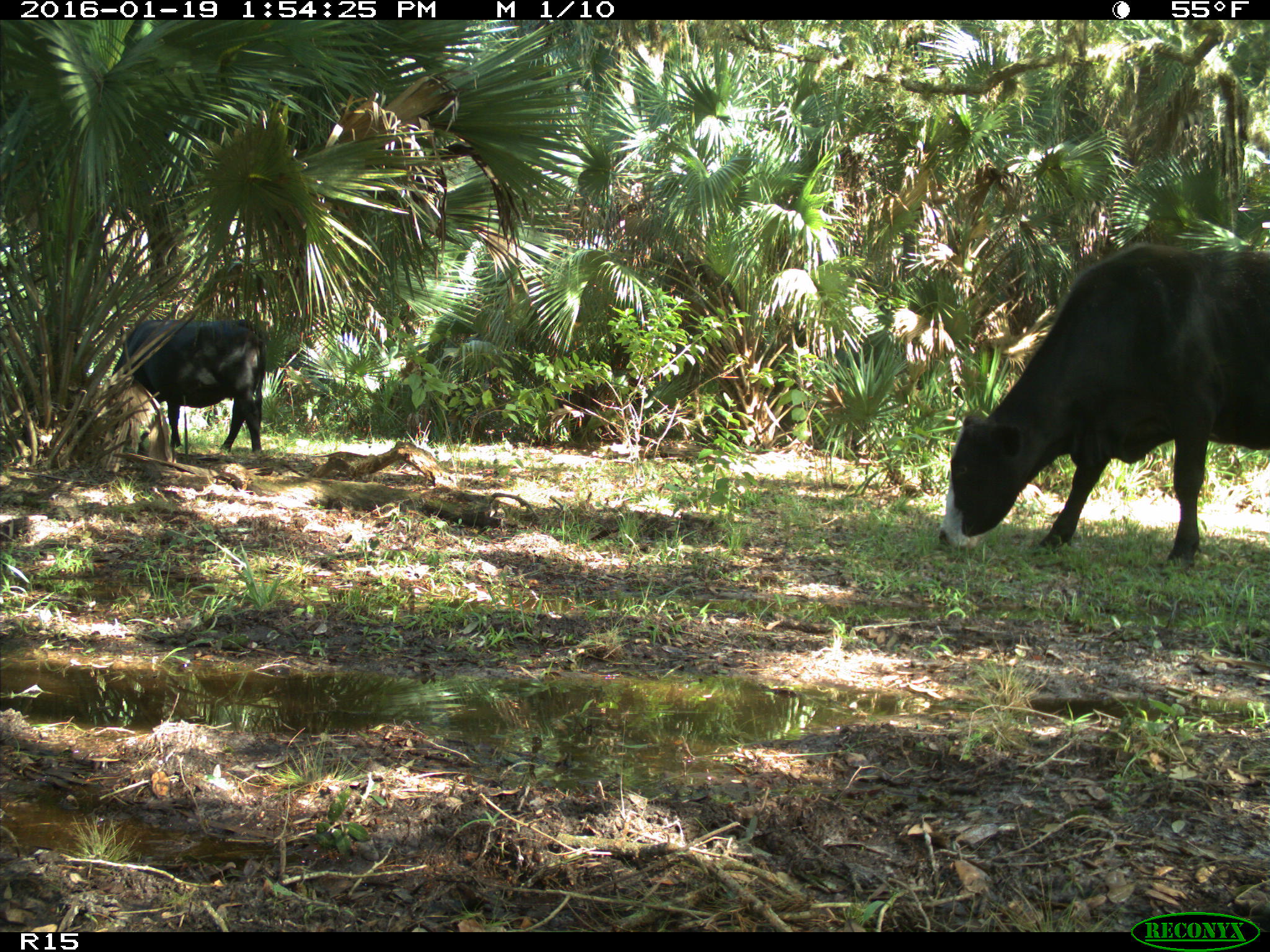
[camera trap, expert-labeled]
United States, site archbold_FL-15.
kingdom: Animalia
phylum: Chordata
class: Mammalia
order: Artiodactyla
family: Bovidae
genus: Bos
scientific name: Bos taurus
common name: domestic cow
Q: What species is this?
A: Bos taurus (domestic cow).